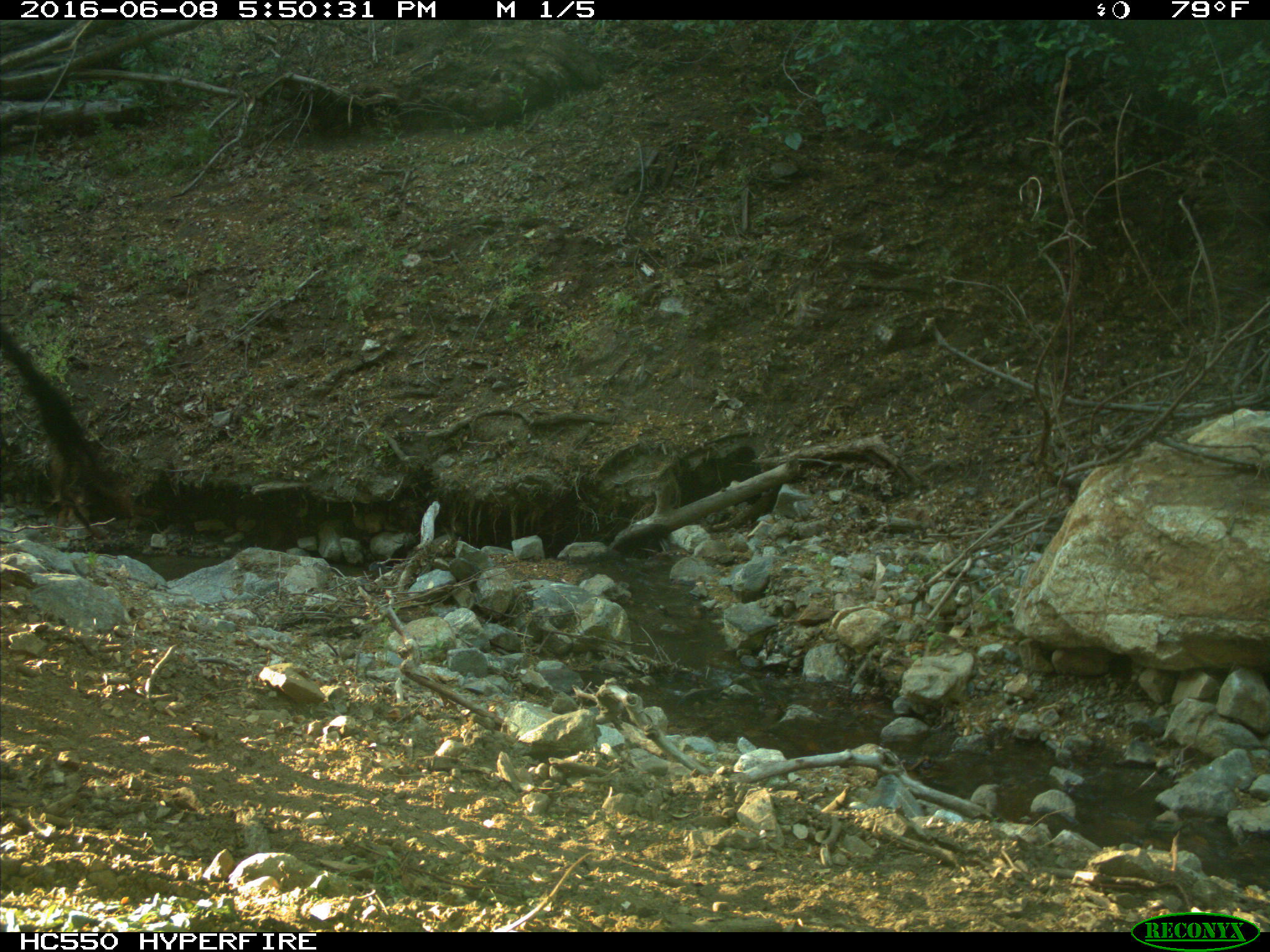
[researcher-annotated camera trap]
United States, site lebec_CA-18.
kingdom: Animalia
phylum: Chordata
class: Mammalia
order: Artiodactyla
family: Bovidae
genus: Bos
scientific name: Bos taurus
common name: domestic cow